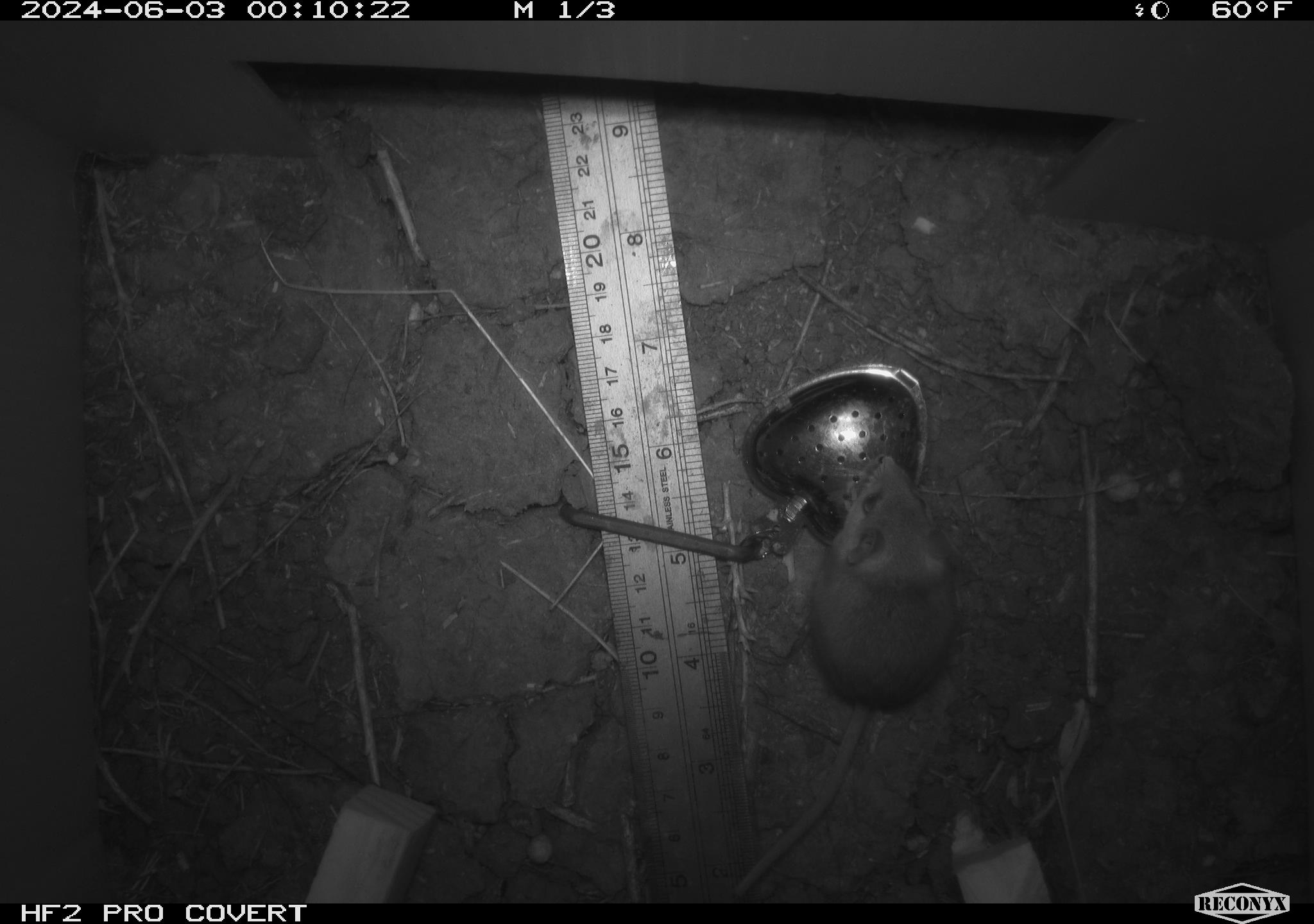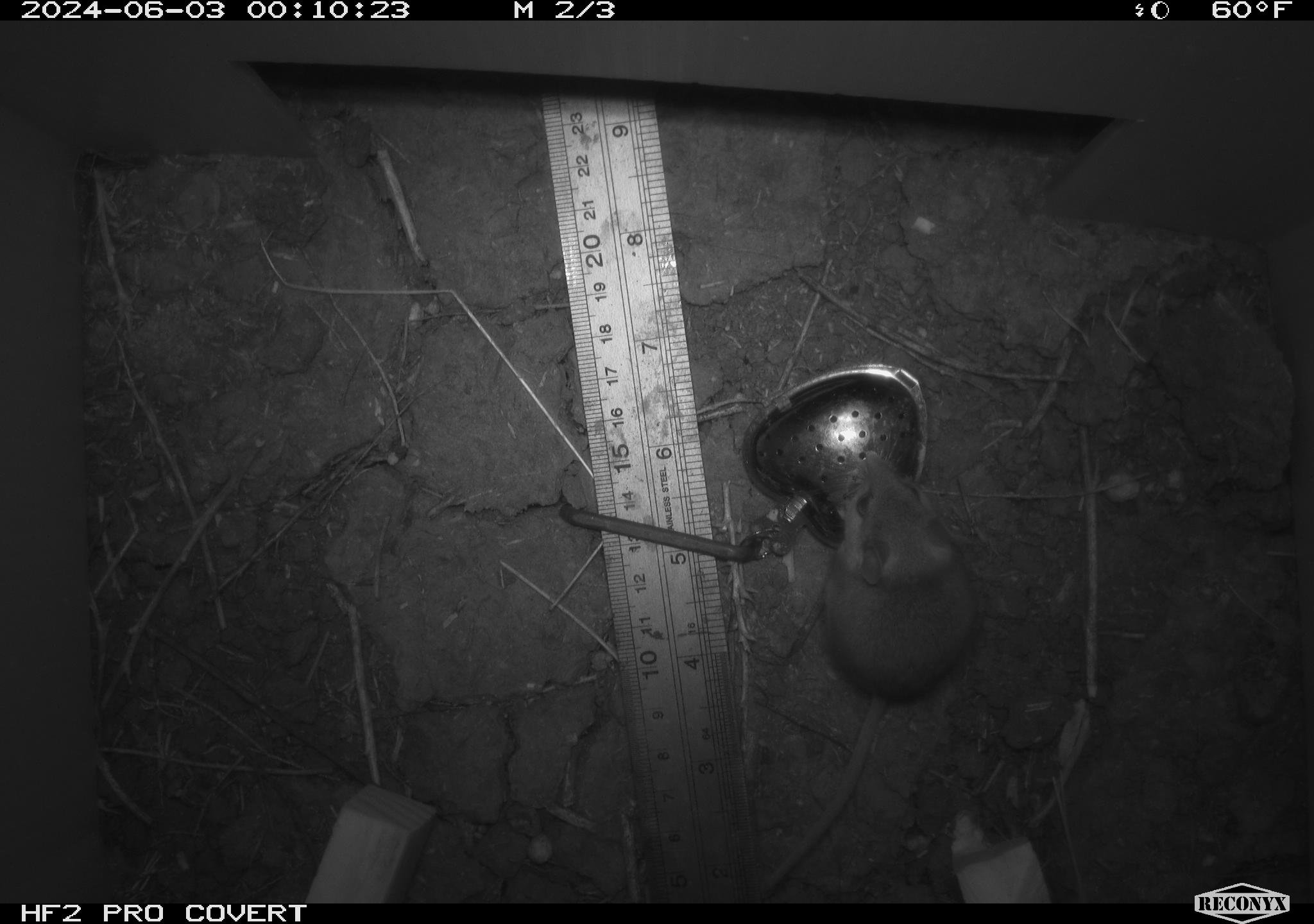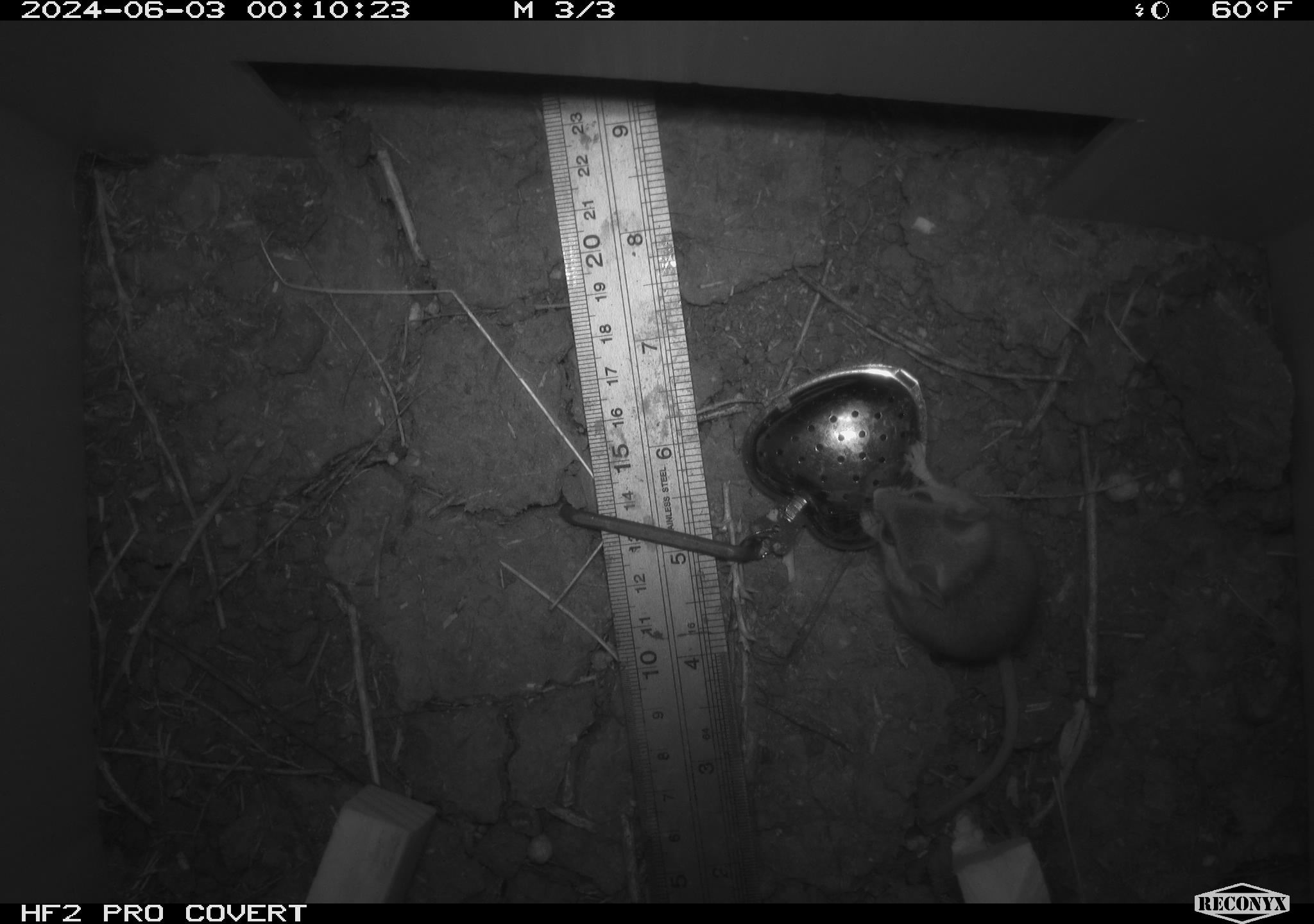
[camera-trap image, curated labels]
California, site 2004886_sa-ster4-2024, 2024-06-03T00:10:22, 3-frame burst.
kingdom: Animalia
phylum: Chordata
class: Mammalia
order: Rodentia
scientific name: Rodentia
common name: mouse species